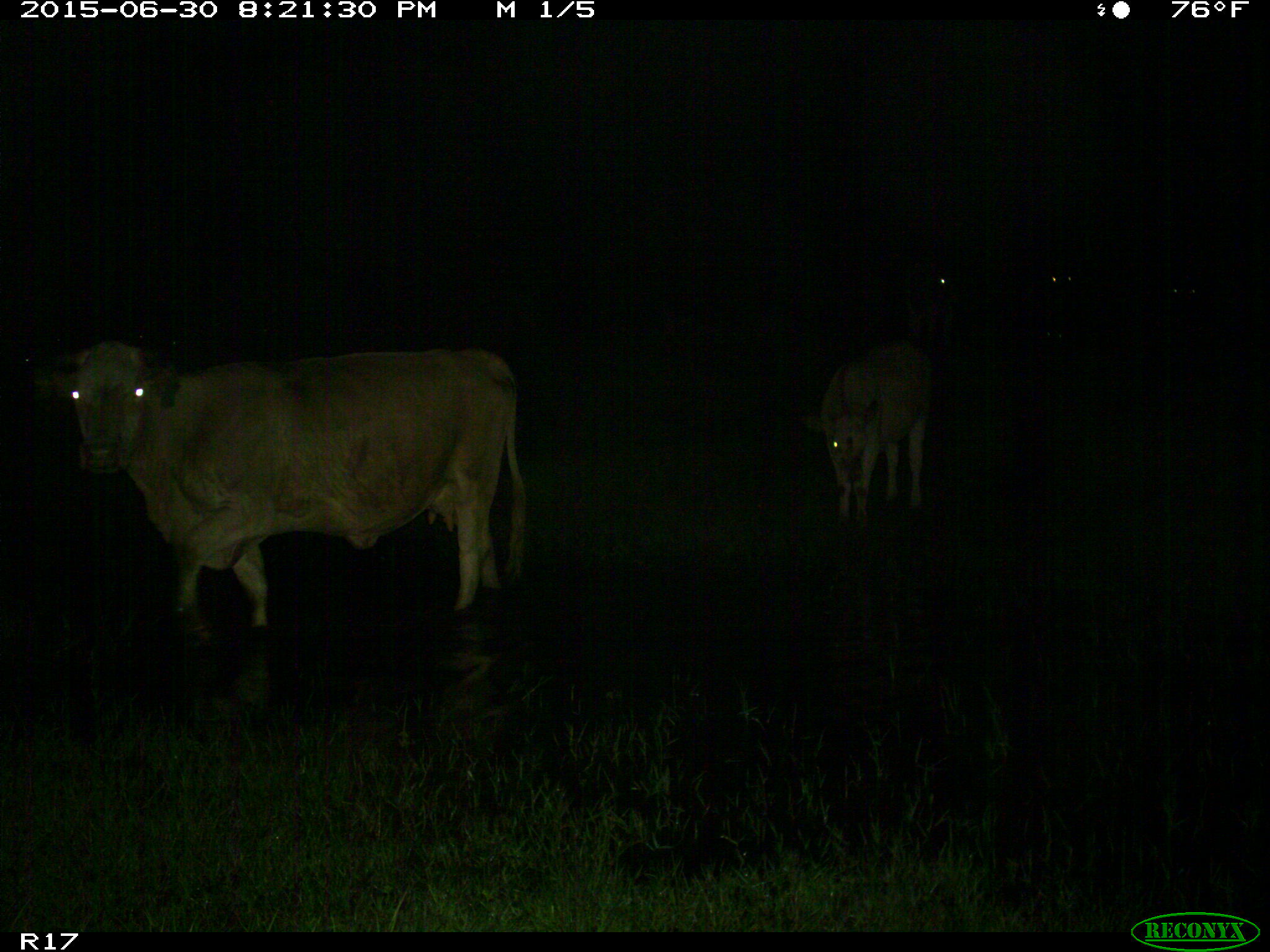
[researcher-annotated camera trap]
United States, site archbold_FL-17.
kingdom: Animalia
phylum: Chordata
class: Mammalia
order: Artiodactyla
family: Bovidae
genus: Bos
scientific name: Bos taurus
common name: domestic cow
Bos taurus (domestic cow).